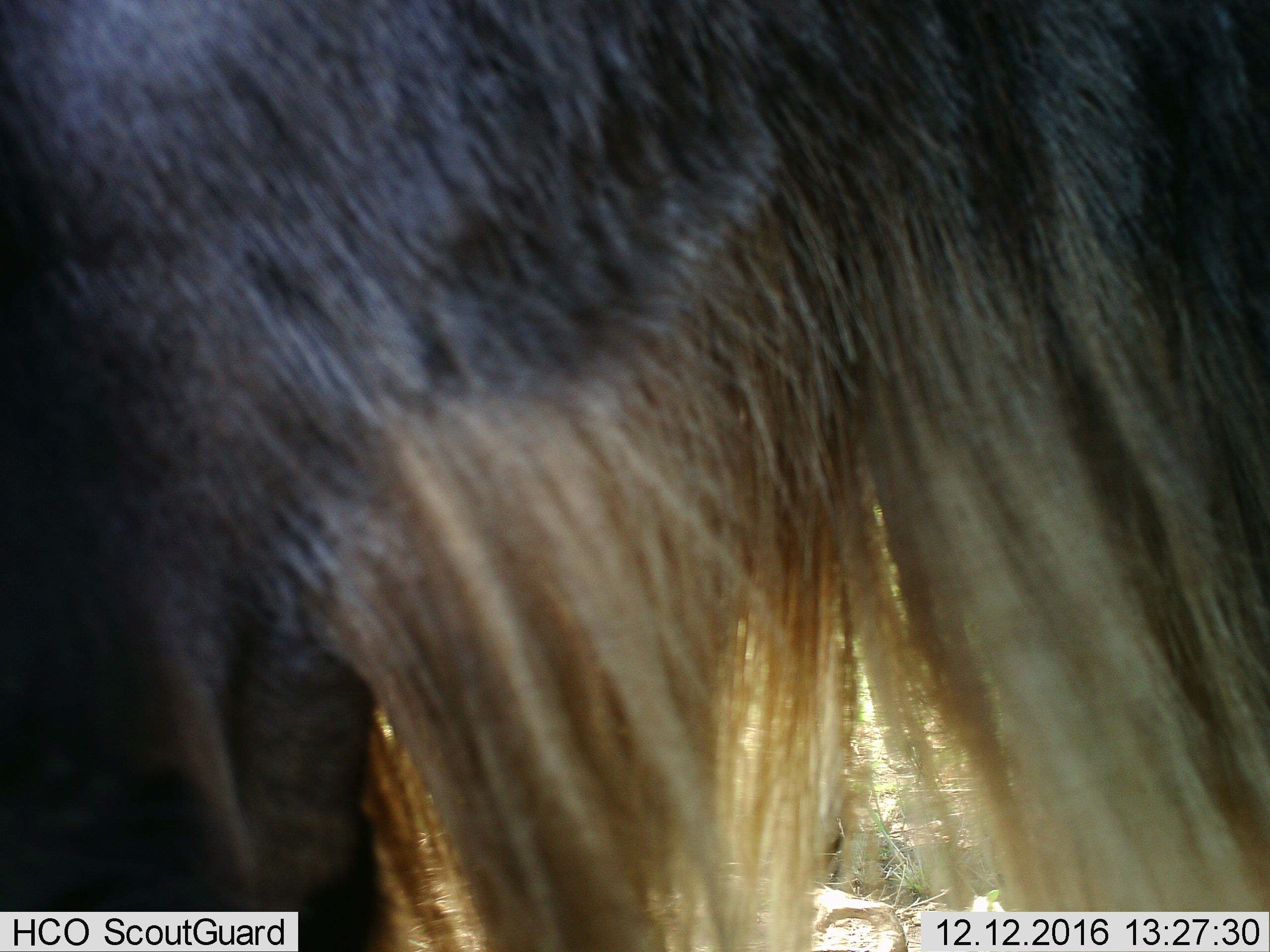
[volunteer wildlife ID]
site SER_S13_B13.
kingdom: Animalia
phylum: Chordata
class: Mammalia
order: Artiodactyla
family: Bovidae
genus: Connochaetes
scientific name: Connochaetes taurinus taurinus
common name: blue wildebeest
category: wildebeestblue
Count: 1.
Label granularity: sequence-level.